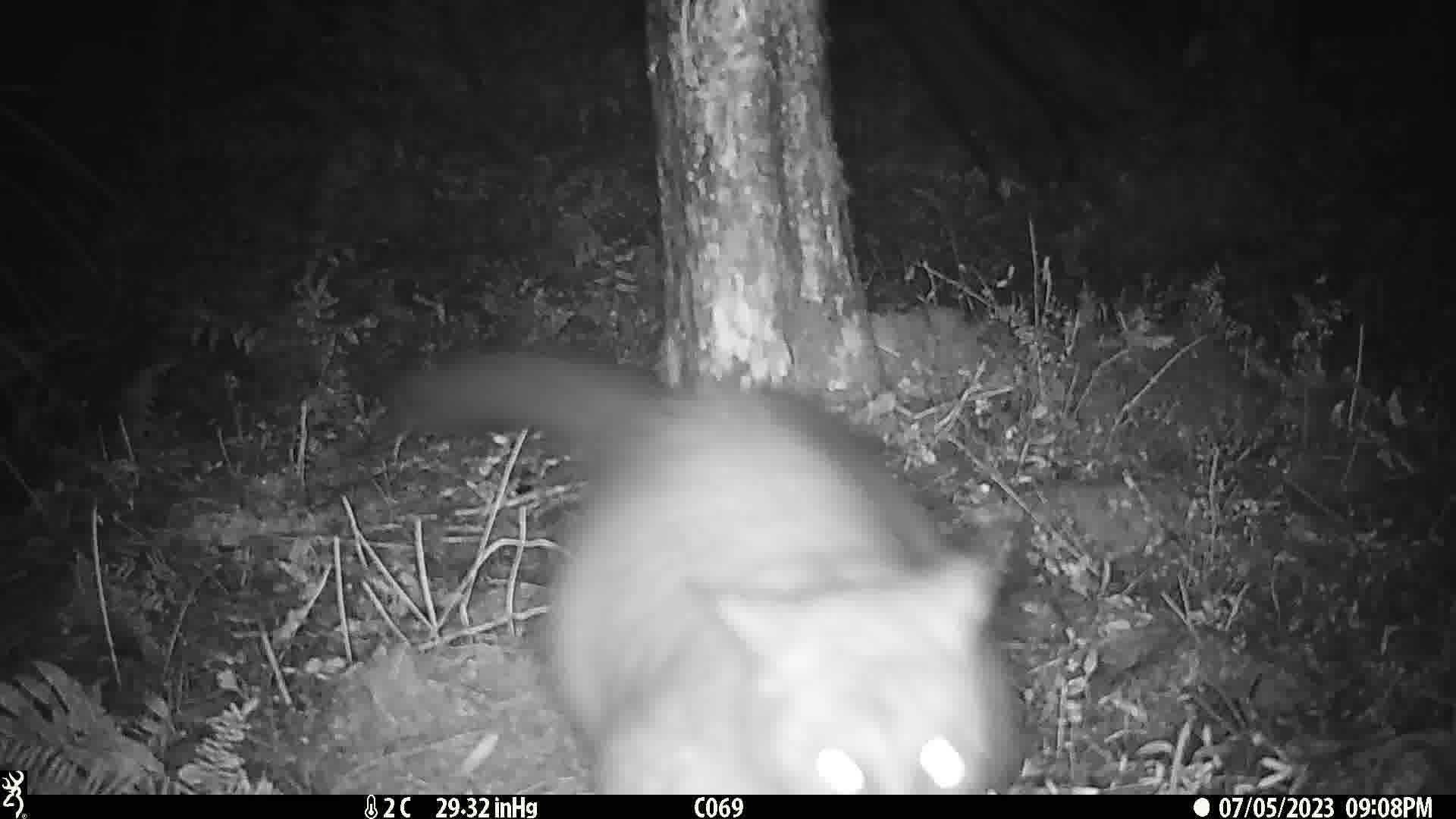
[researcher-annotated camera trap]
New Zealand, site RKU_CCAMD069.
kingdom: Animalia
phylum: Chordata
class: Mammalia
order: Diprotodontia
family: Phalangeridae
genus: Trichosurus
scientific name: Trichosurus vulpecula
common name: common brushtail possum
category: possum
Possum (common brushtail possum) (Trichosurus vulpecula).